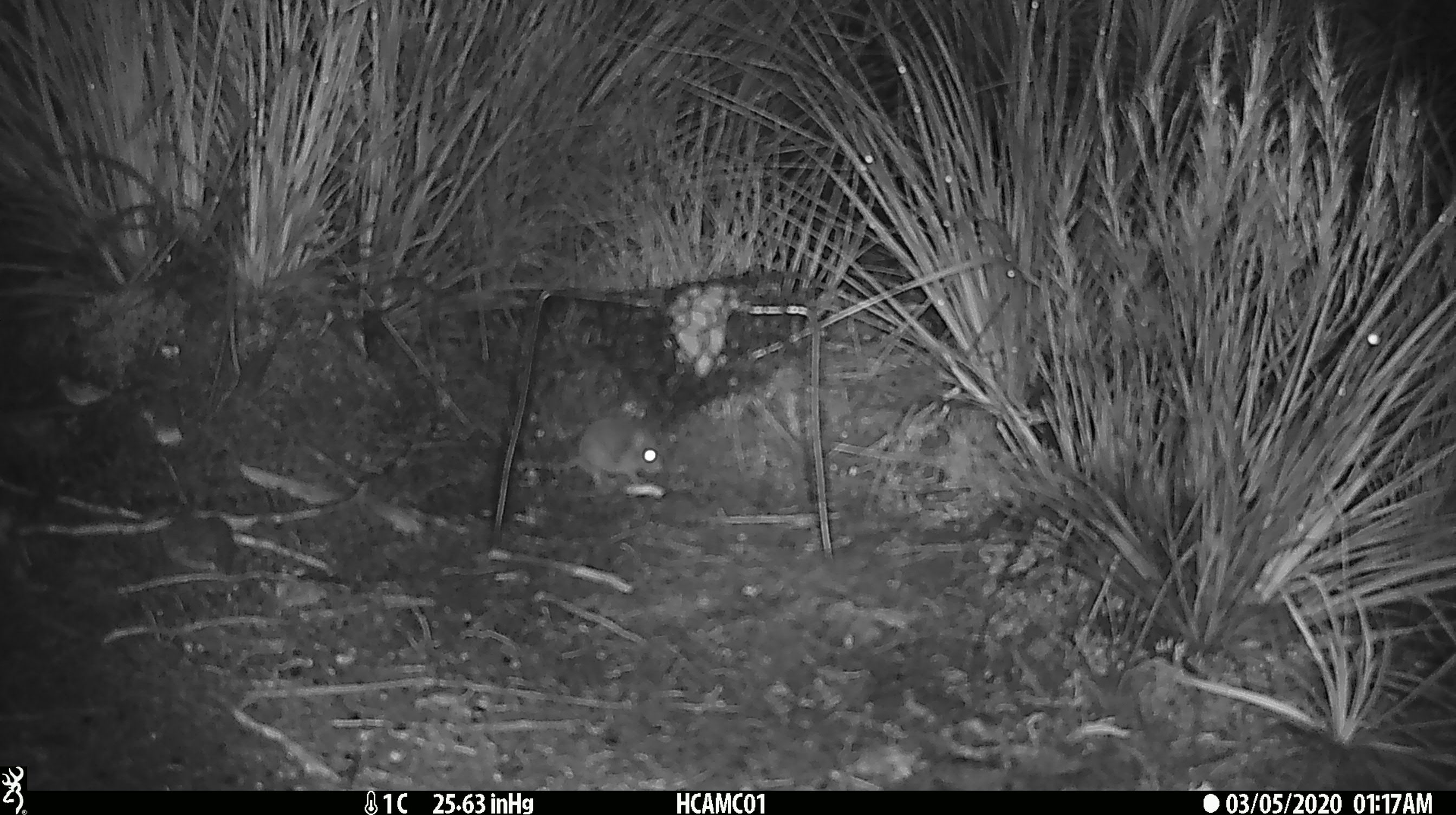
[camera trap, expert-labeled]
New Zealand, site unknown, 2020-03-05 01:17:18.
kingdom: Animalia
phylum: Chordata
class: Mammalia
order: Rodentia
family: Muridae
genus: Mus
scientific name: Mus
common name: mouse